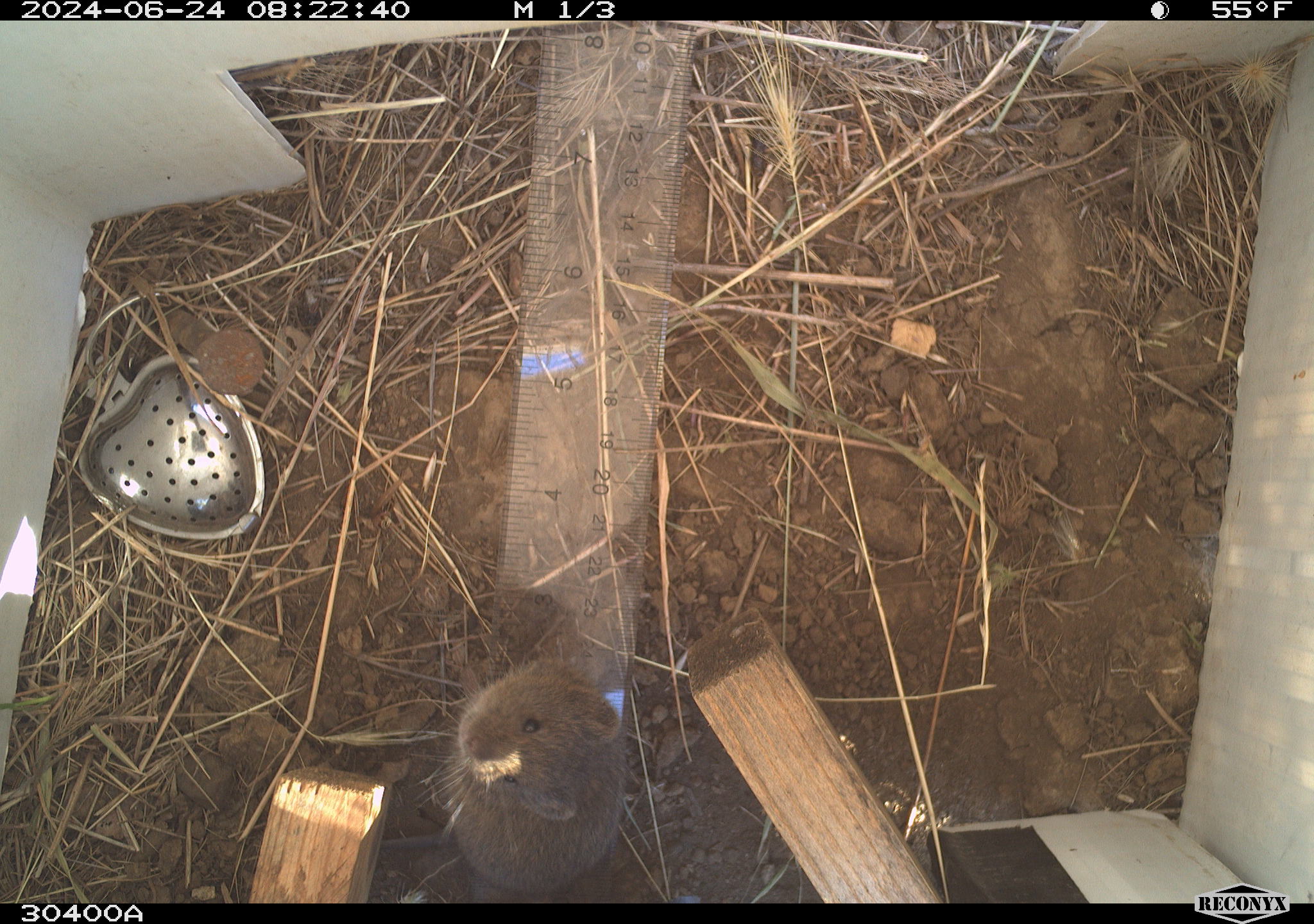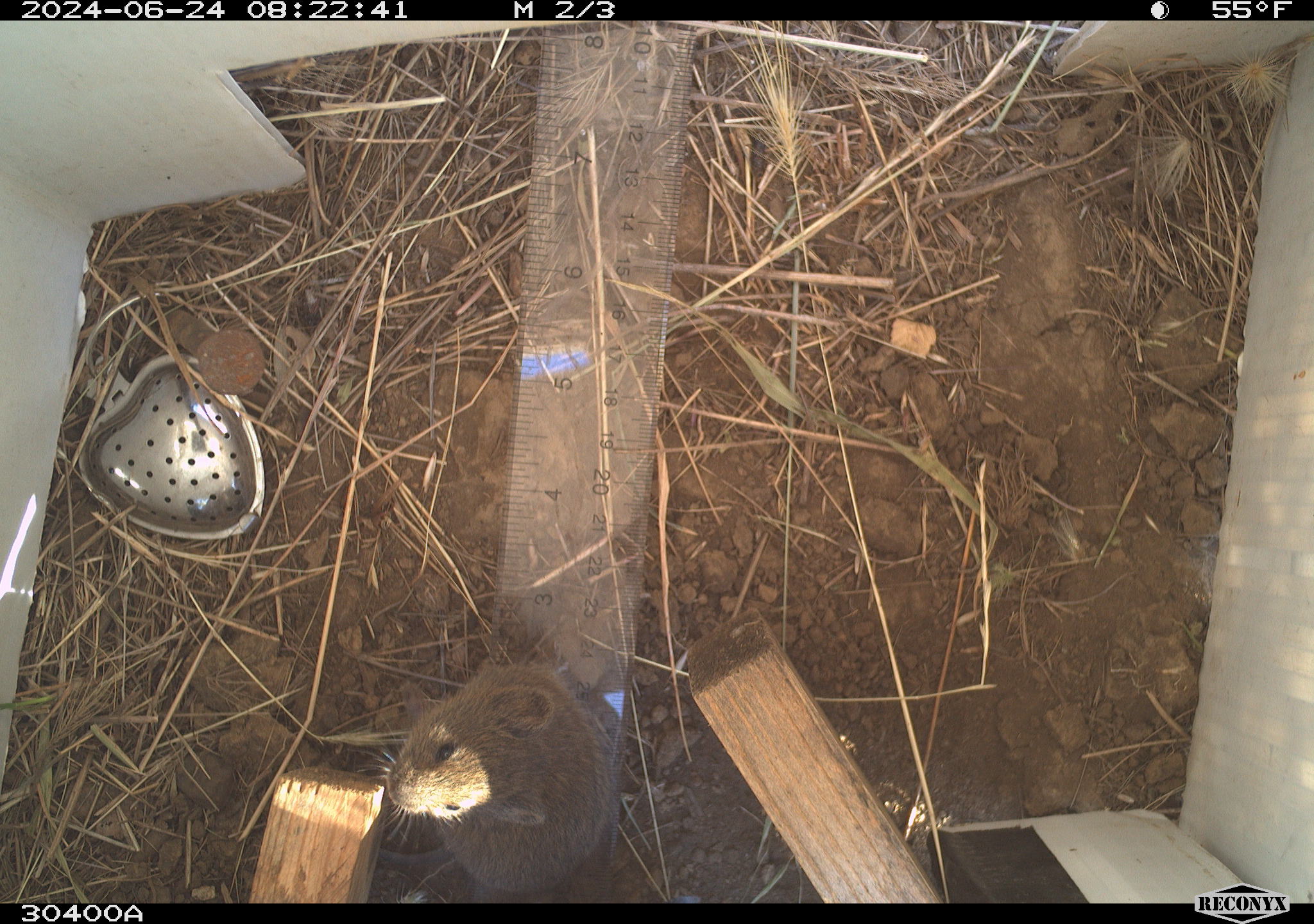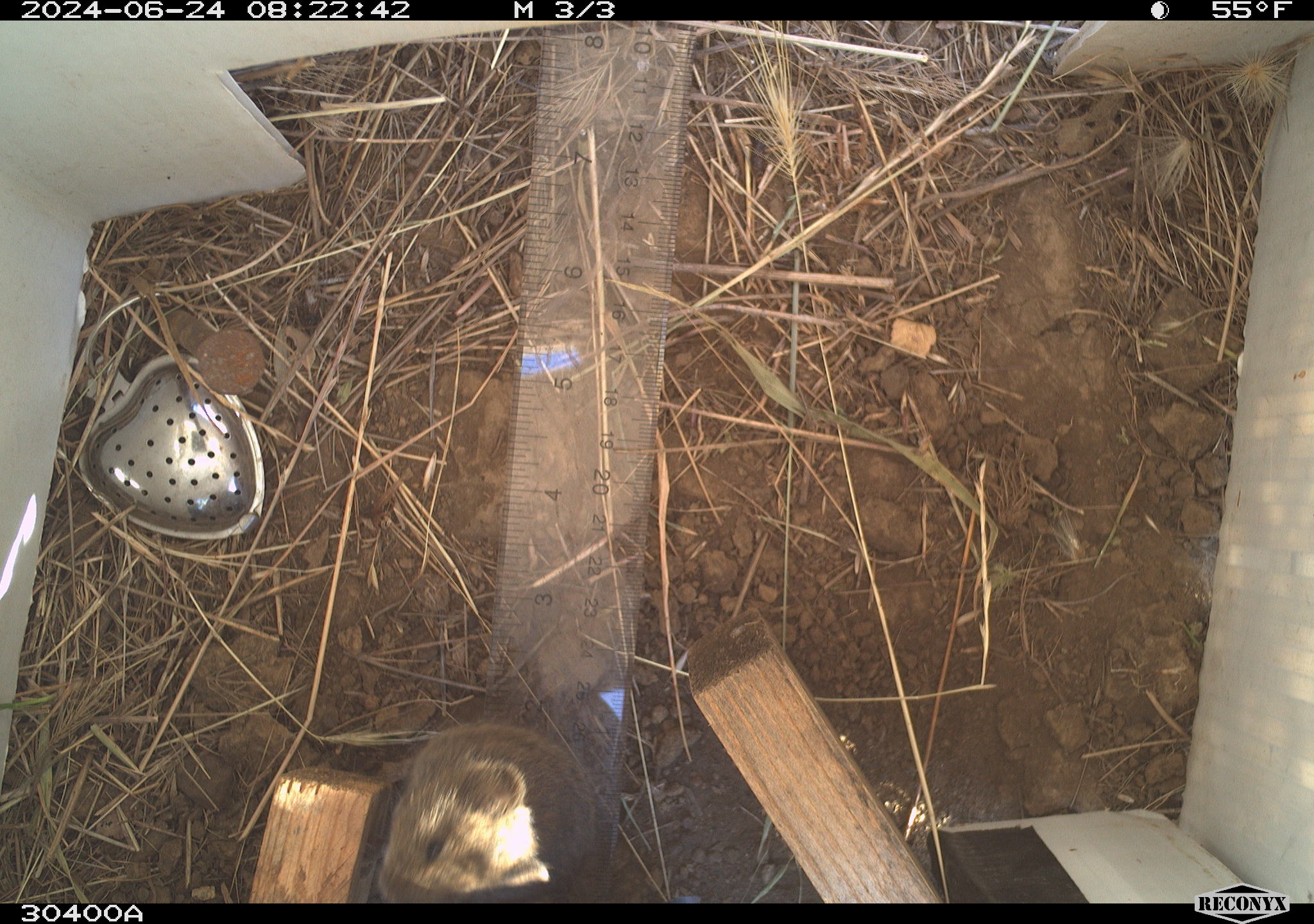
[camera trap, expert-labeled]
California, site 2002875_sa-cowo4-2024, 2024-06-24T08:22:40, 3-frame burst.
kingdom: Animalia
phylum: Chordata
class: Mammalia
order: Rodentia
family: Cricetidae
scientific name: Arvicolinae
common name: voles, lemmings, and muskrats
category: arvicolinae subfamily